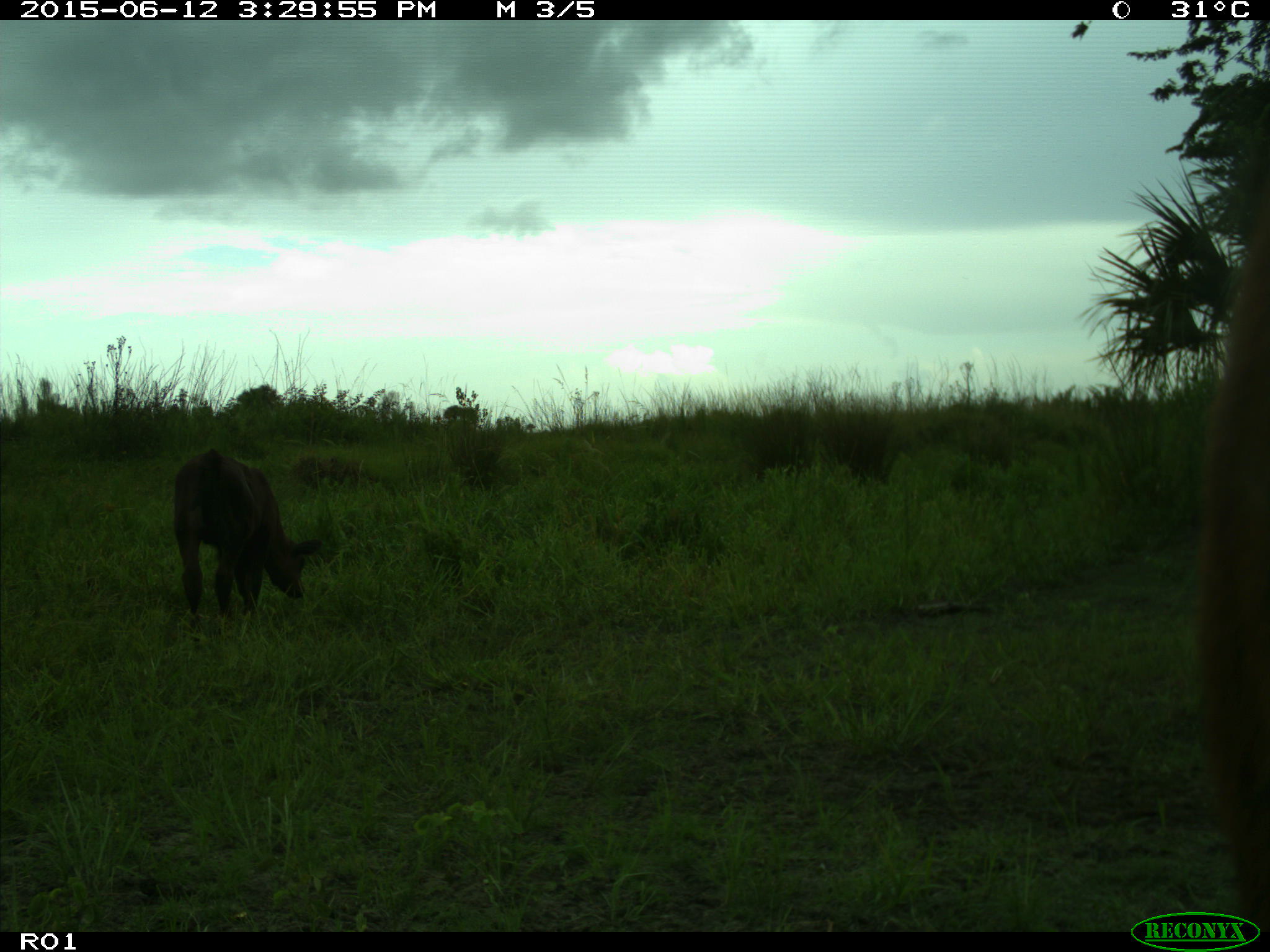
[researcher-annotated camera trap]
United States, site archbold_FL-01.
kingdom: Animalia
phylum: Chordata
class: Mammalia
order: Artiodactyla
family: Bovidae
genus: Bos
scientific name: Bos taurus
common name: domestic cow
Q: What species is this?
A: Bos taurus (domestic cow).